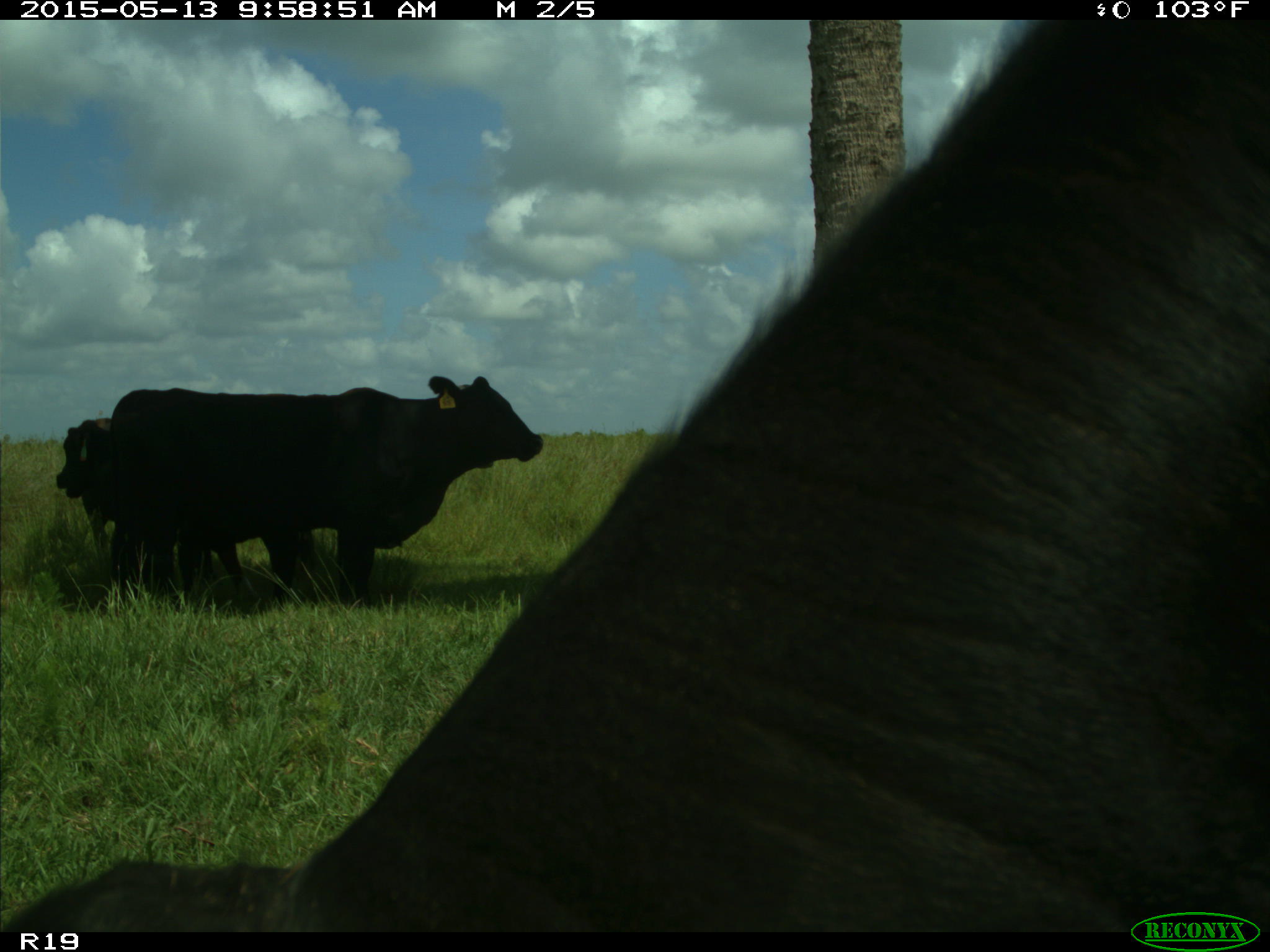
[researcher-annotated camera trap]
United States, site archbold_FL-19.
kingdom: Animalia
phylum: Chordata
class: Mammalia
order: Artiodactyla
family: Bovidae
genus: Bos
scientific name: Bos taurus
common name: domestic cow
Bos taurus (domestic cow).